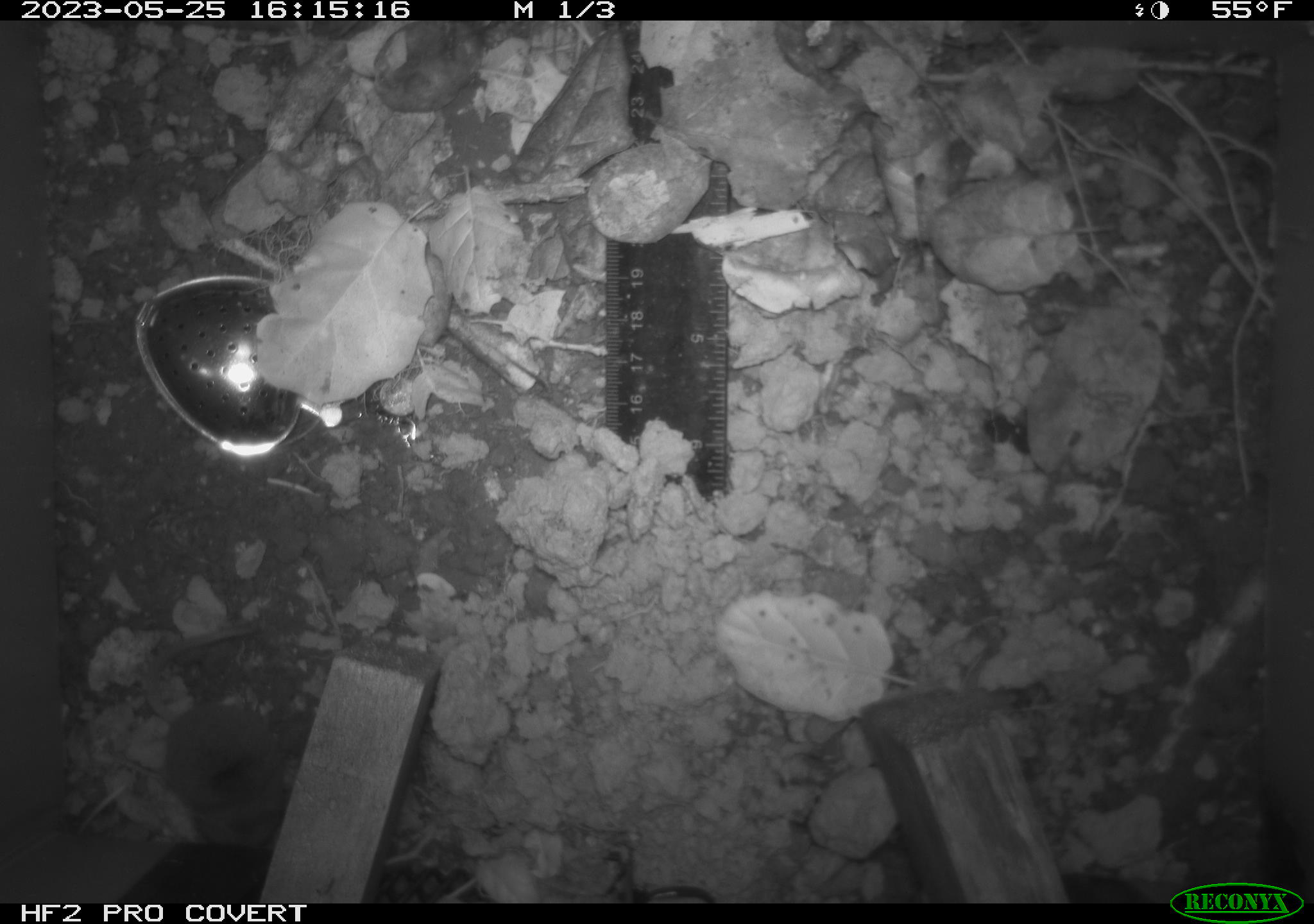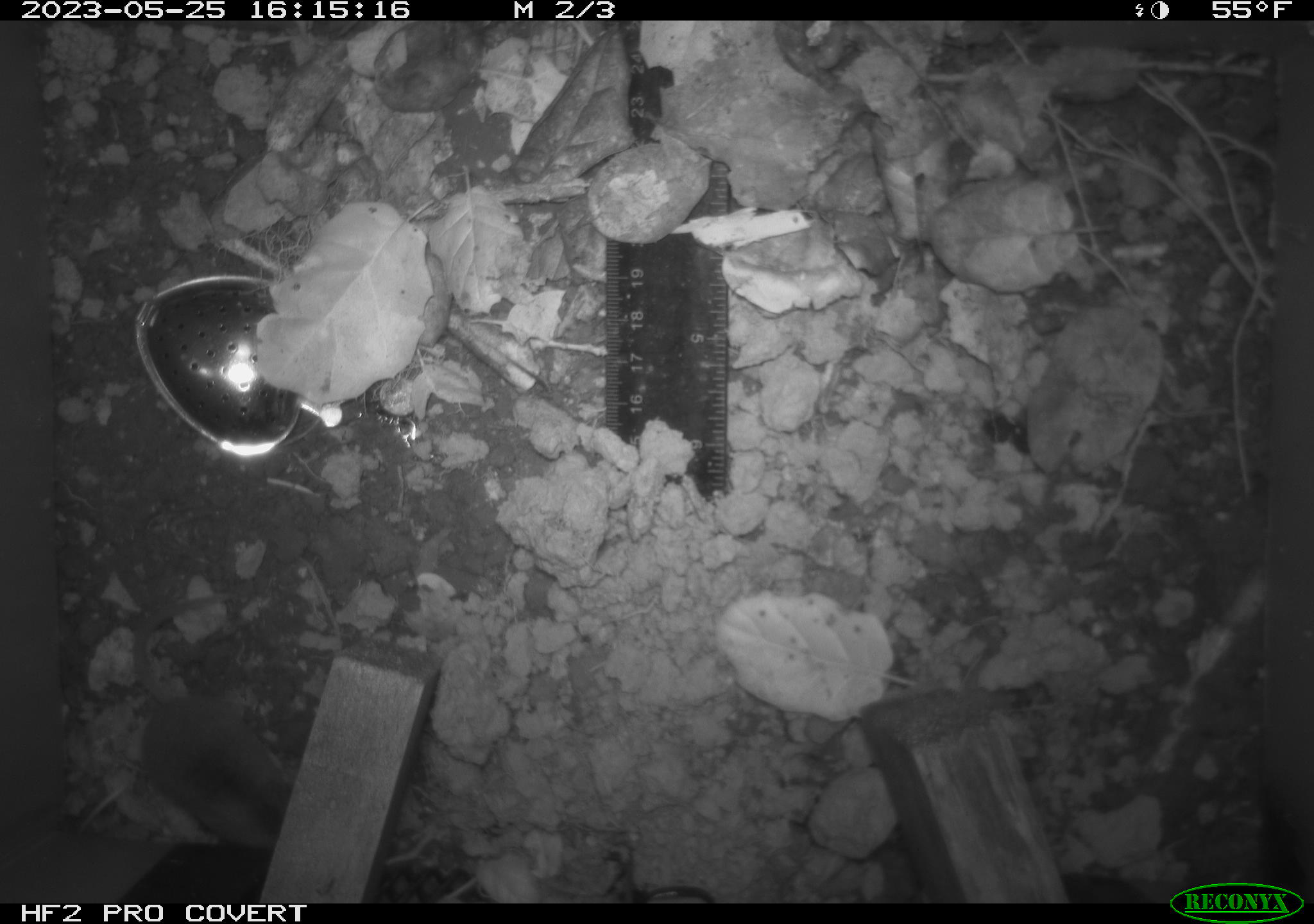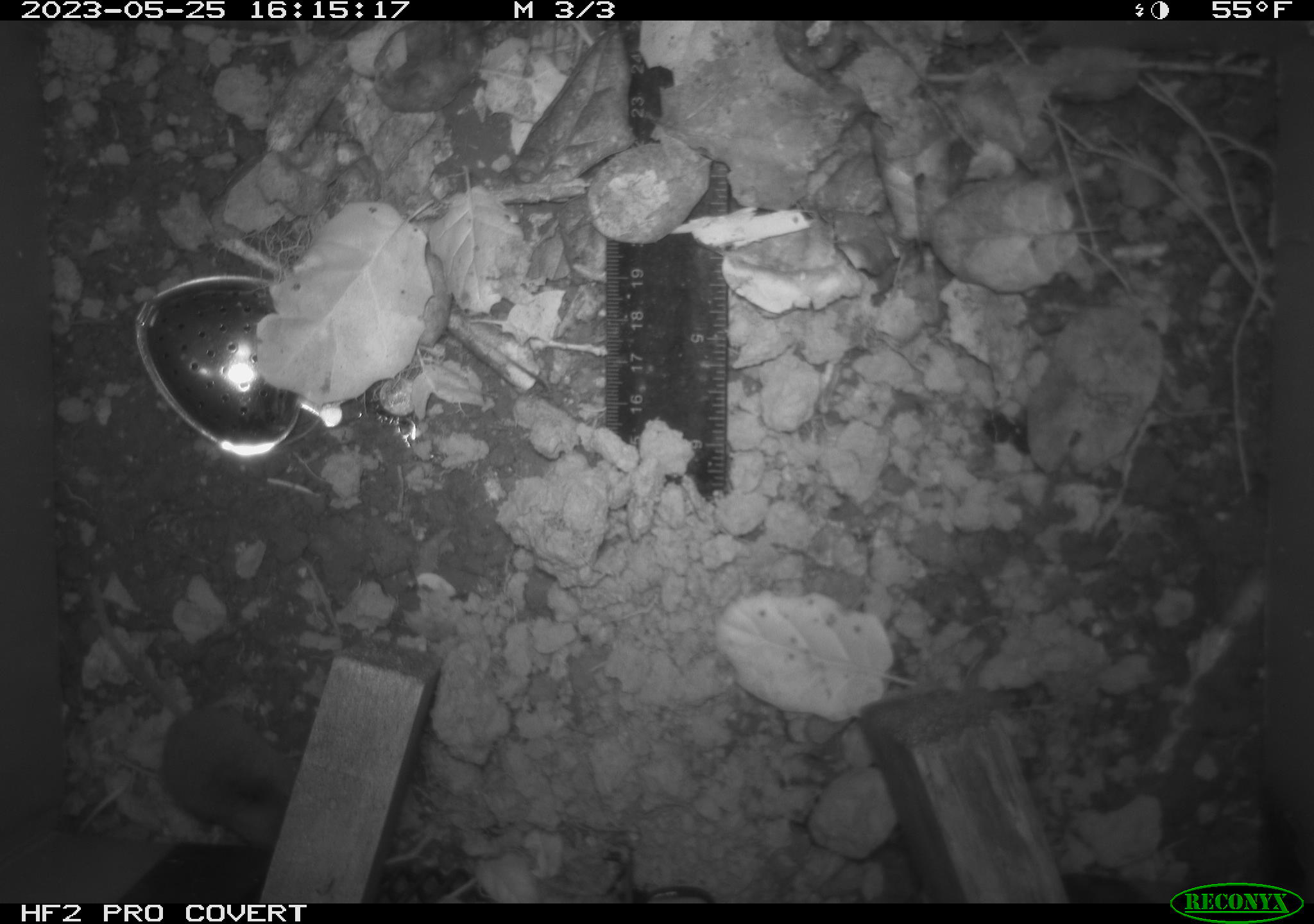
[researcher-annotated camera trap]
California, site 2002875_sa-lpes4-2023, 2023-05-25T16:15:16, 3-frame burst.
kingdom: Animalia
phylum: Chordata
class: Mammalia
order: Eulipotyphla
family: Soricidae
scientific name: Soricidae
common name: shrews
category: soricidae family